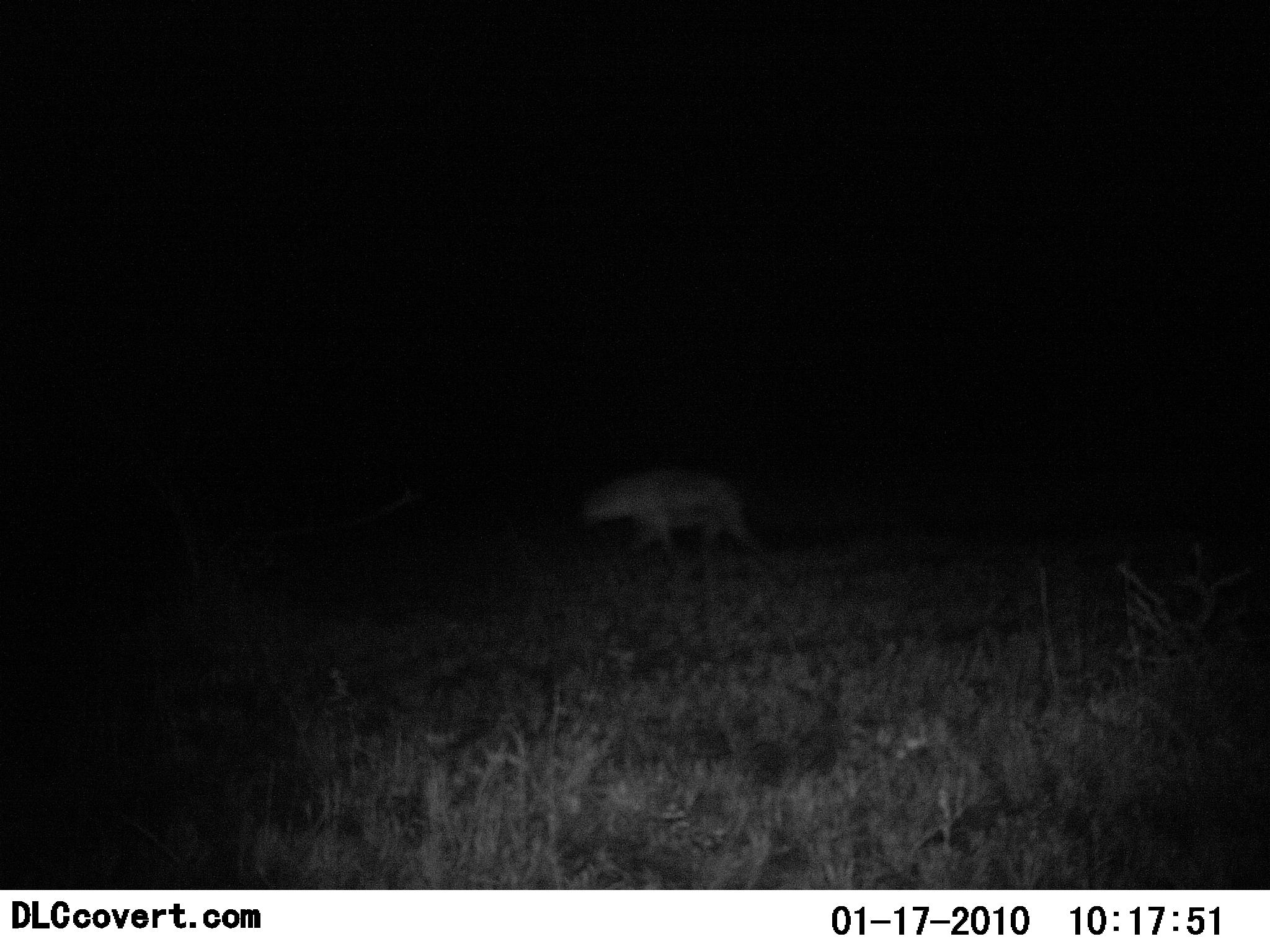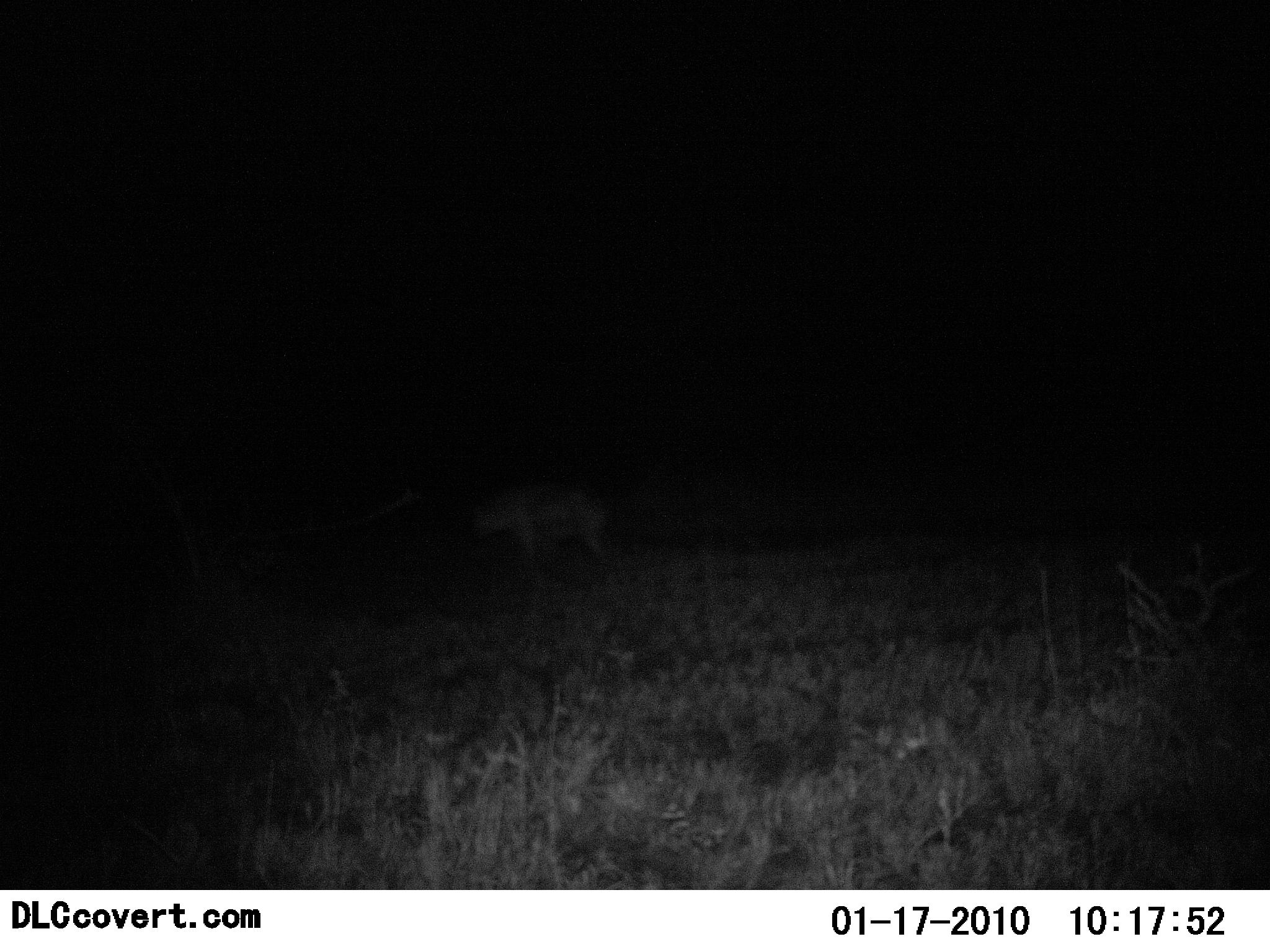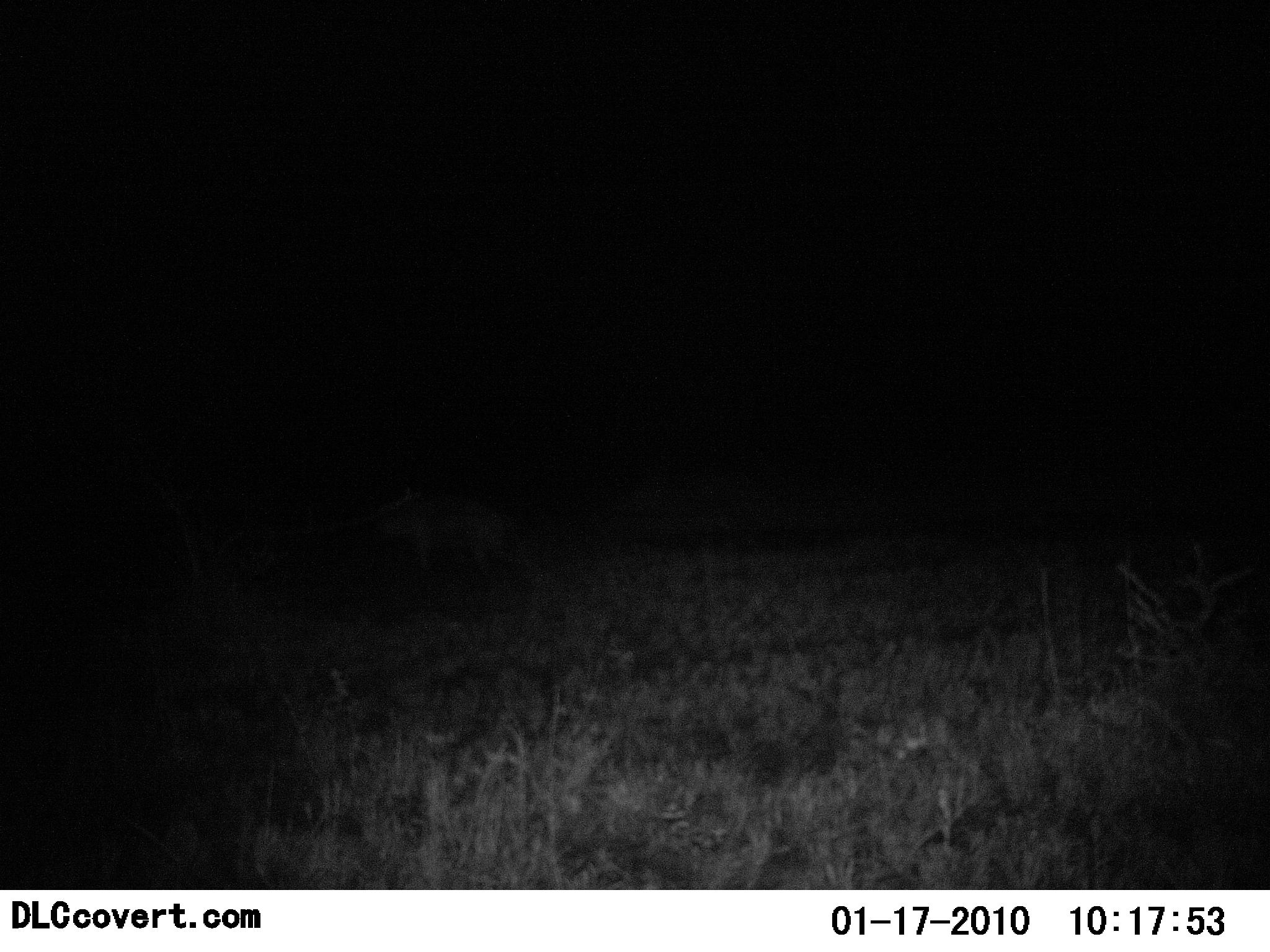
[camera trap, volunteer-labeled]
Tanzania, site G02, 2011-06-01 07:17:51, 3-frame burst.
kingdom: Animalia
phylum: Chordata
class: Mammalia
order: Carnivora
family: Hyaenidae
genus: Crocuta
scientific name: Crocuta crocuta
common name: spotted hyena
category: hyenaspotted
Hyenaspotted (spotted hyena) (Crocuta crocuta), count 1. Behavior (volunteer vote fractions): standing 0%, resting 0%, moving 100%, interacting 0%. Young present (vote fraction): 0%. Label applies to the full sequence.